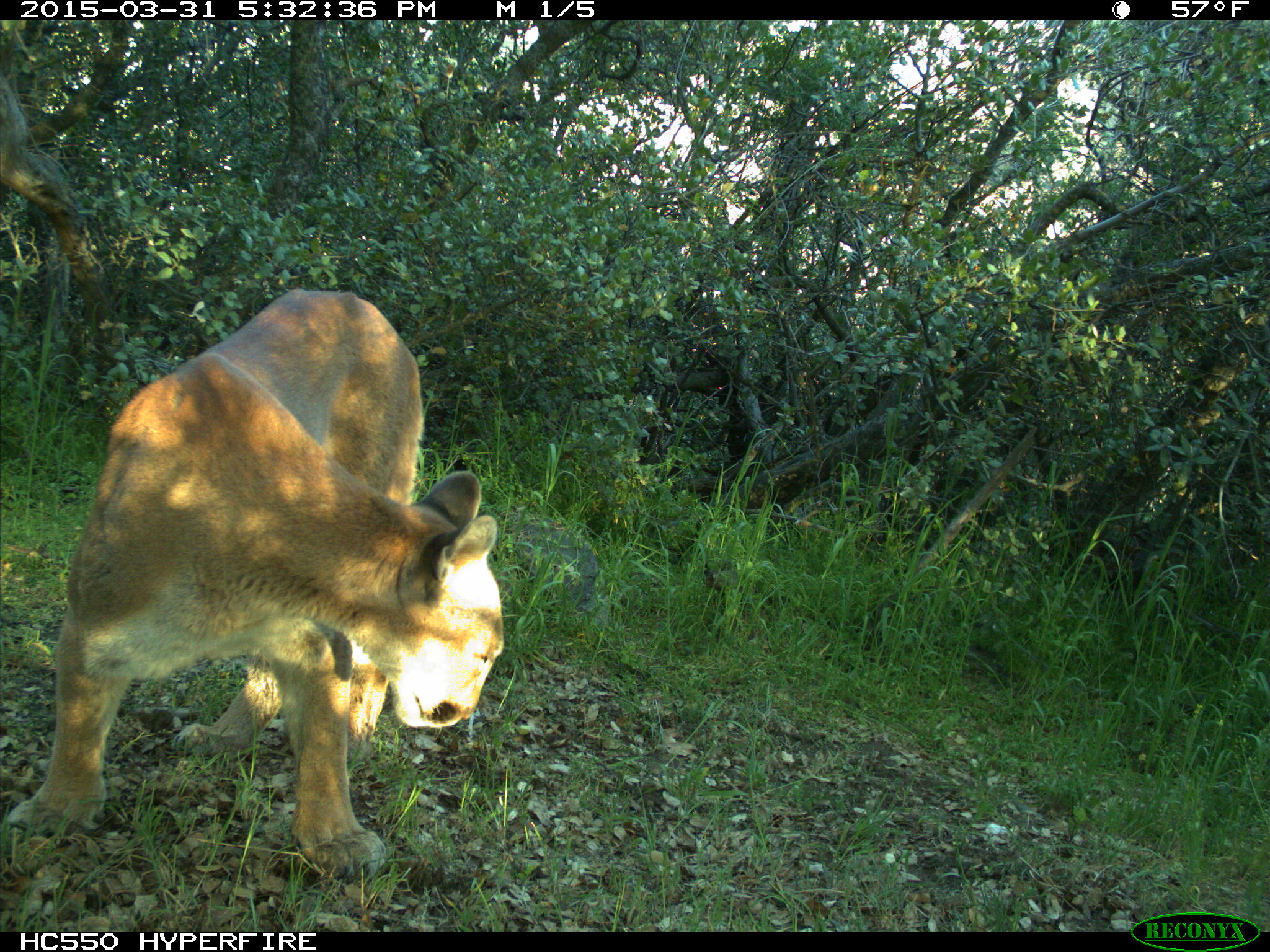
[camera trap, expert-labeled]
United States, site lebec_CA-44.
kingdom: Animalia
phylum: Chordata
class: Mammalia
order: Carnivora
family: Felidae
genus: Puma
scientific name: Puma concolor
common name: mountain lion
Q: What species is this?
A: Puma concolor (mountain lion).